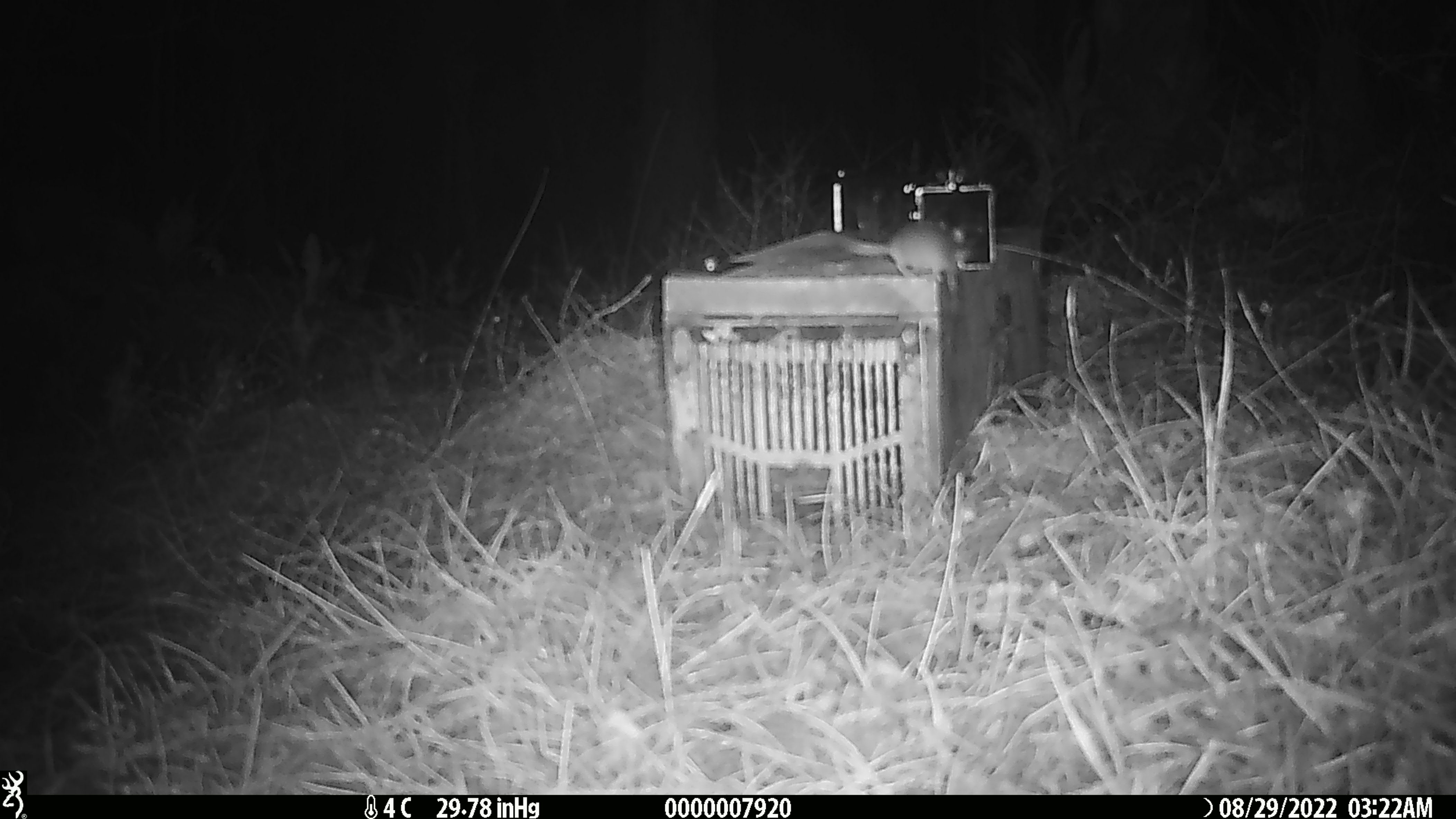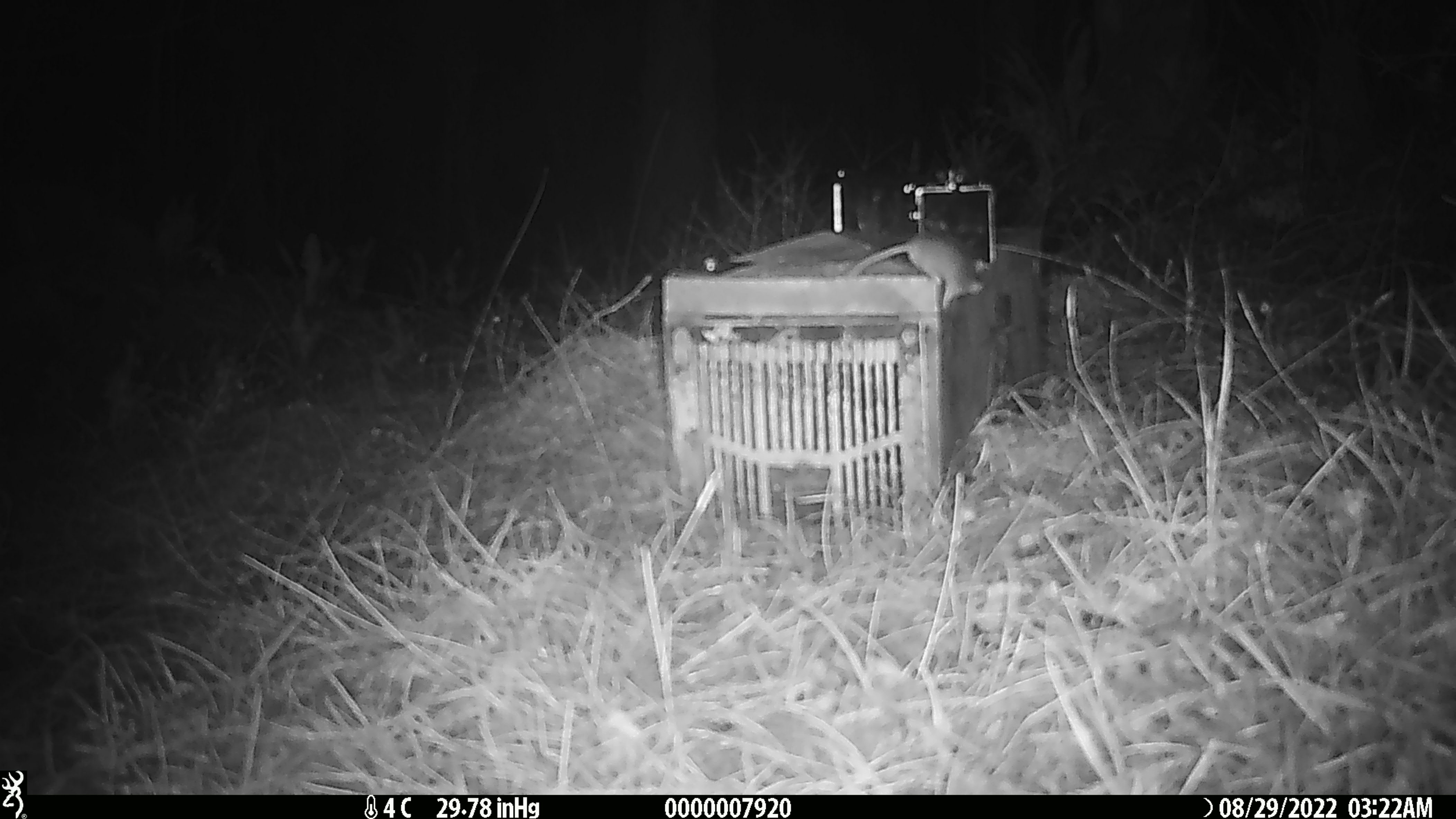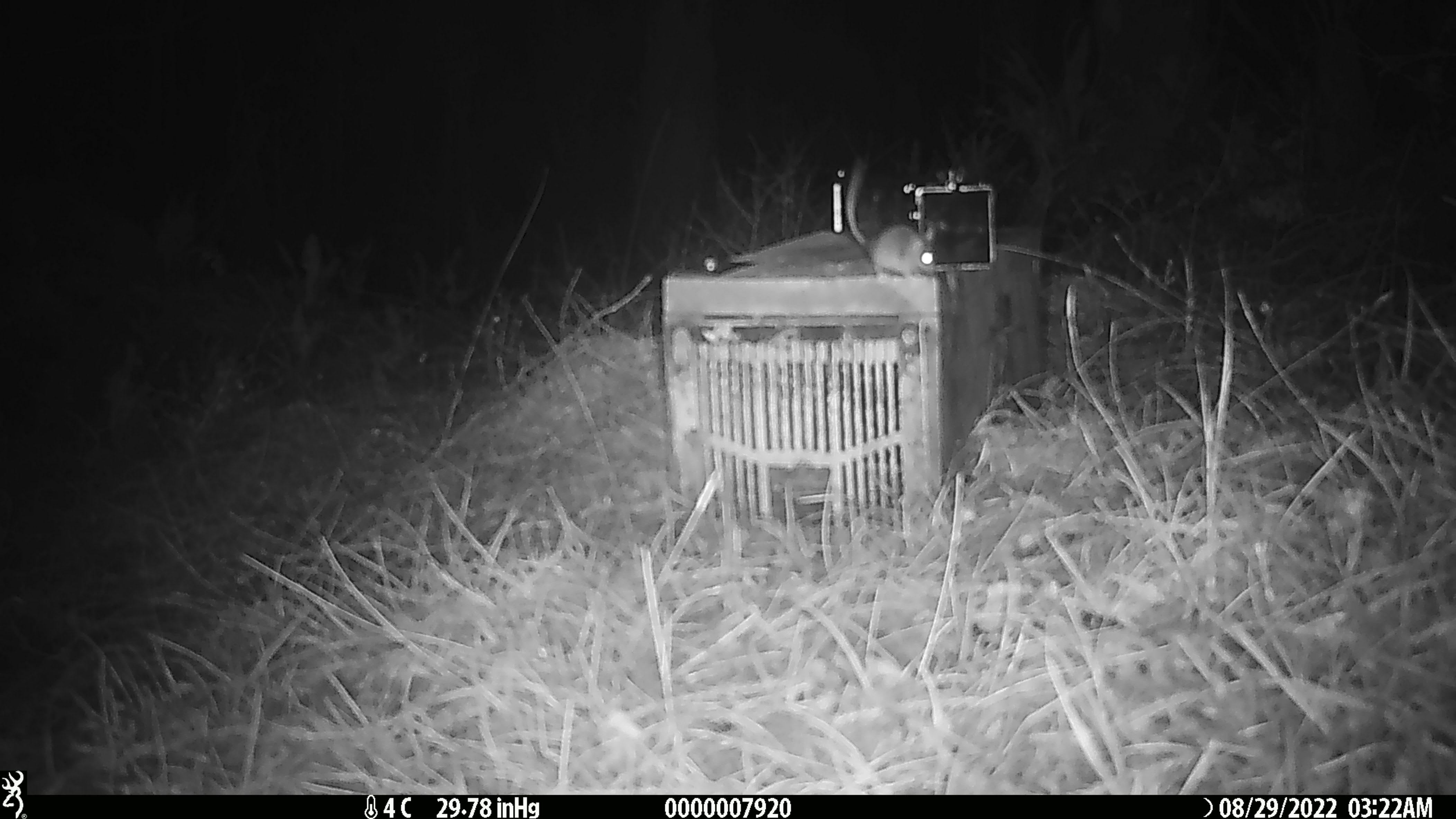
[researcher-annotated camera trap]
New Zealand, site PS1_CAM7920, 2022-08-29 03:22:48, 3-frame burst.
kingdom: Animalia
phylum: Chordata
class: Mammalia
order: Rodentia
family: Muridae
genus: Mus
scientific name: Mus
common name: mouse